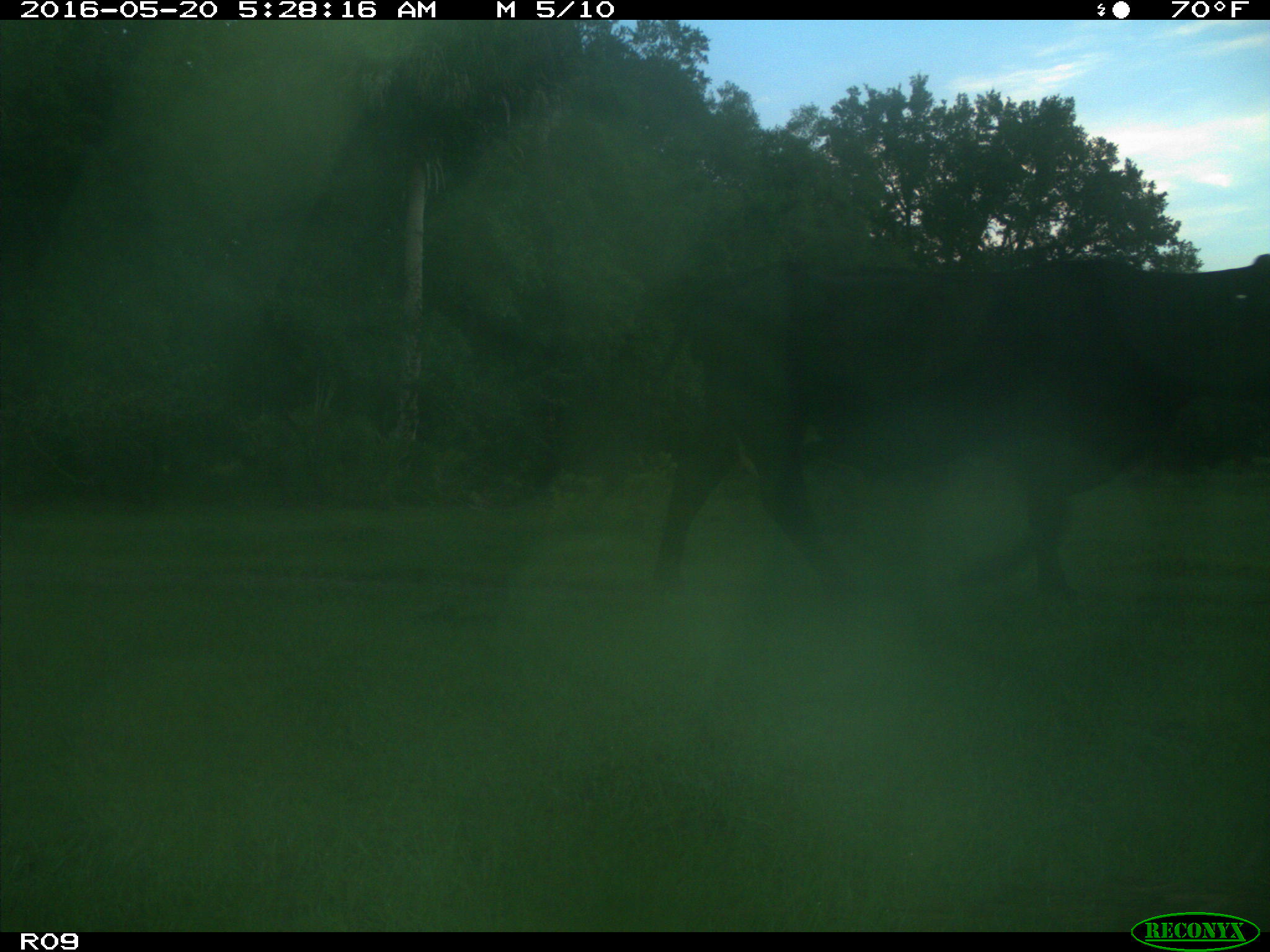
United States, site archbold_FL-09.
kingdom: Animalia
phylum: Chordata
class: Mammalia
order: Artiodactyla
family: Bovidae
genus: Bos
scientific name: Bos taurus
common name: domestic cow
Bos taurus (domestic cow).